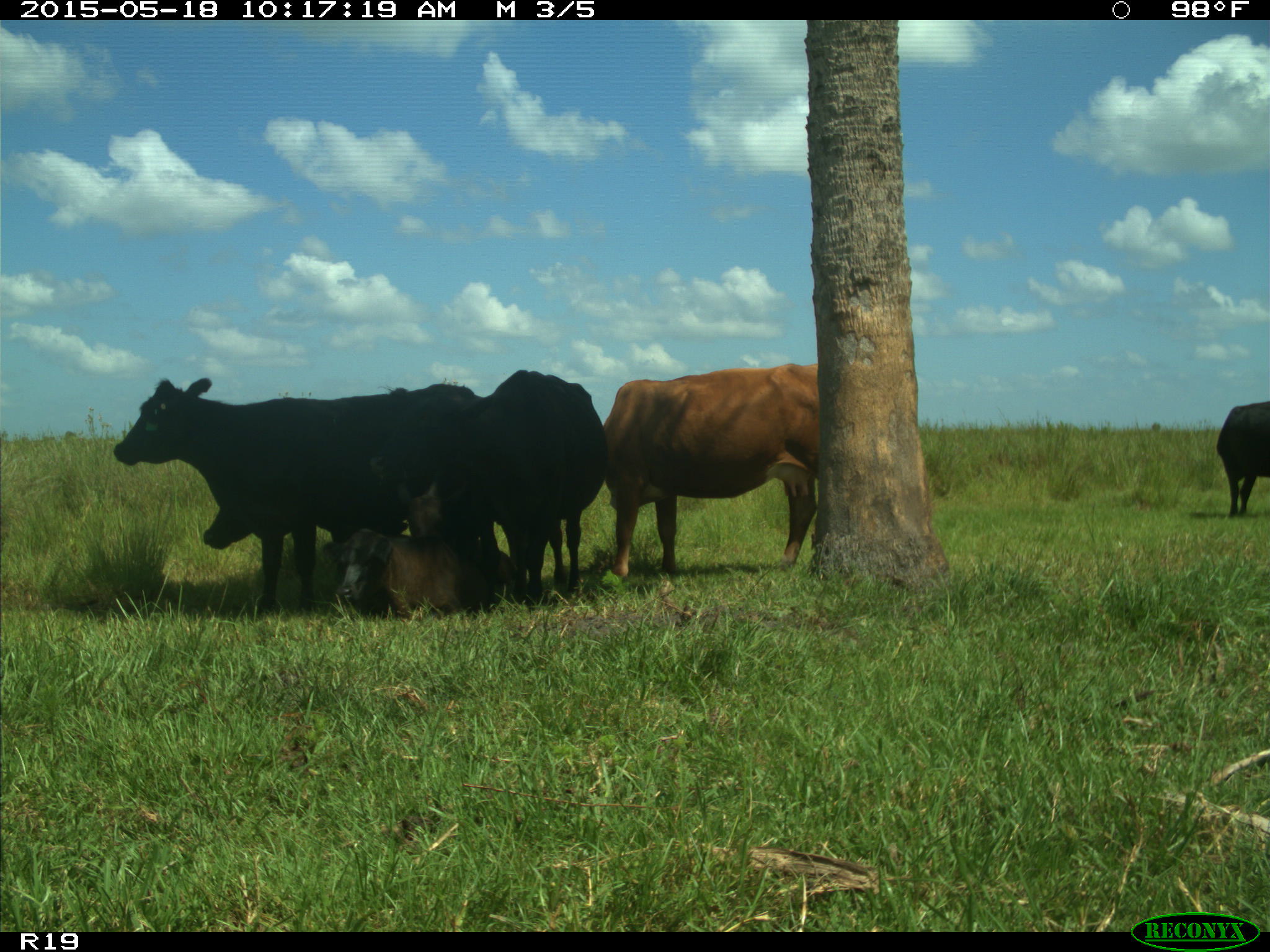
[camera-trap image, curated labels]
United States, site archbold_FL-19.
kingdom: Animalia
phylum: Chordata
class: Mammalia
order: Artiodactyla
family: Bovidae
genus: Bos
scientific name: Bos taurus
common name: domestic cow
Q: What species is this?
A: Bos taurus (domestic cow).